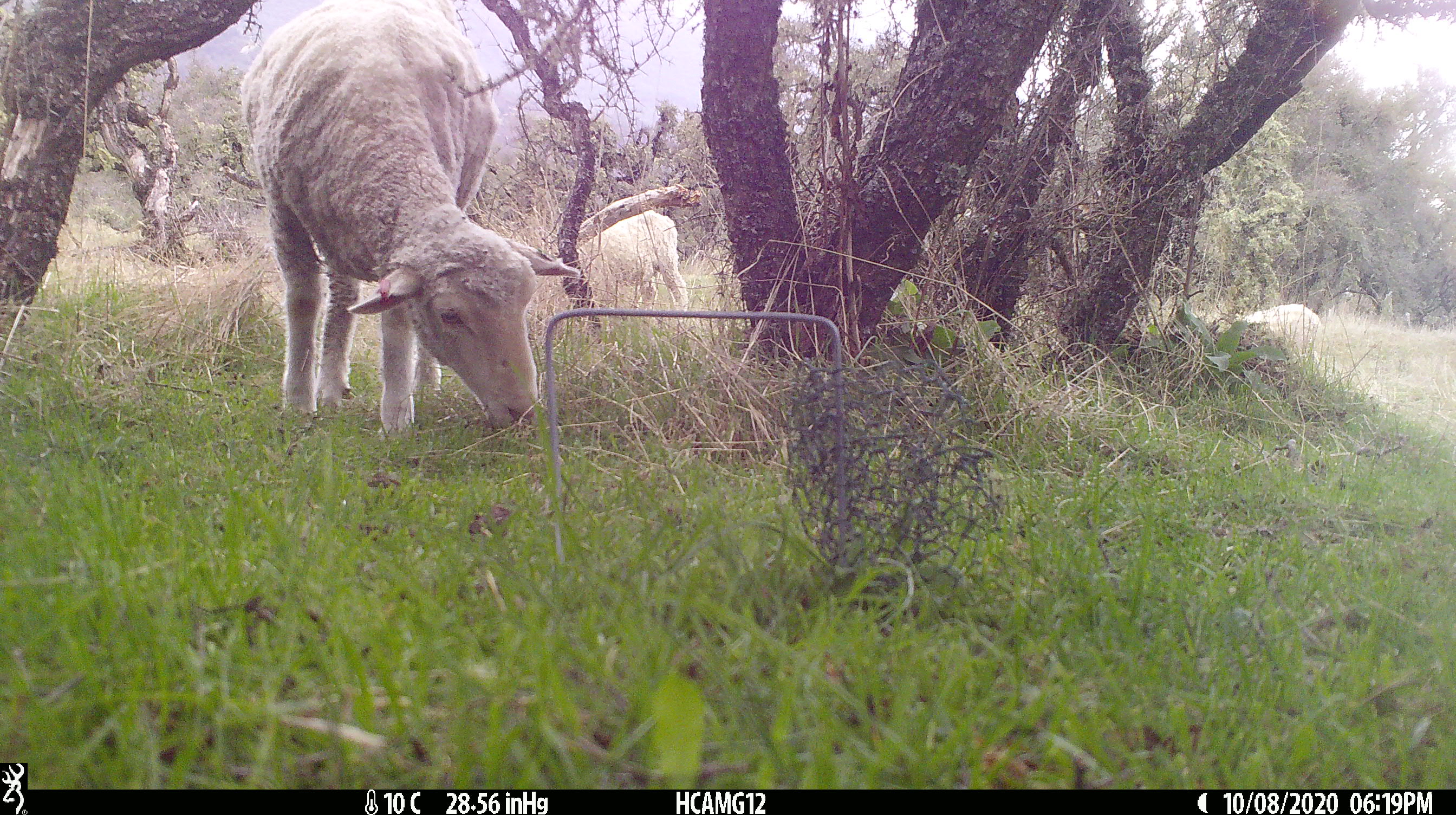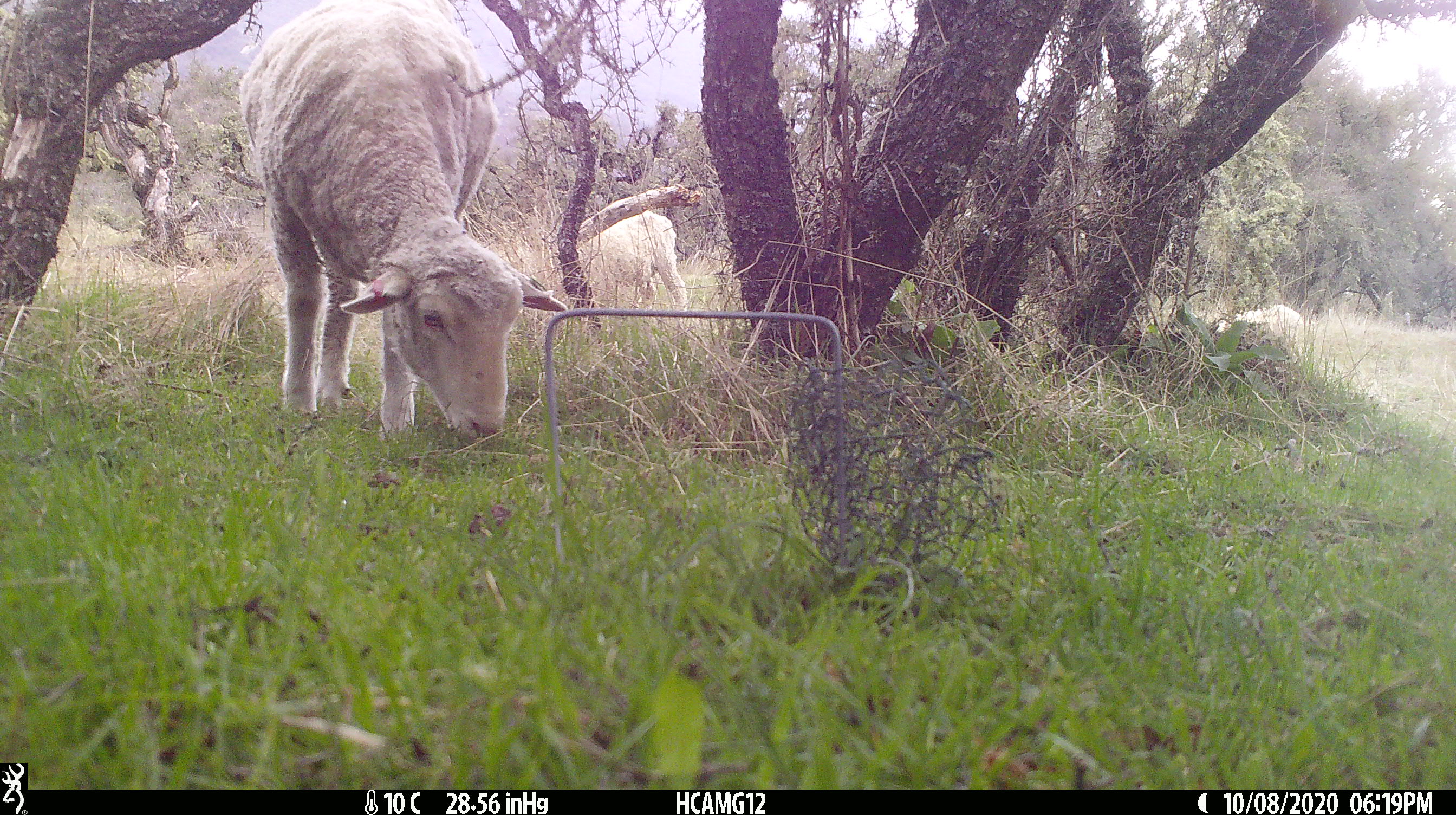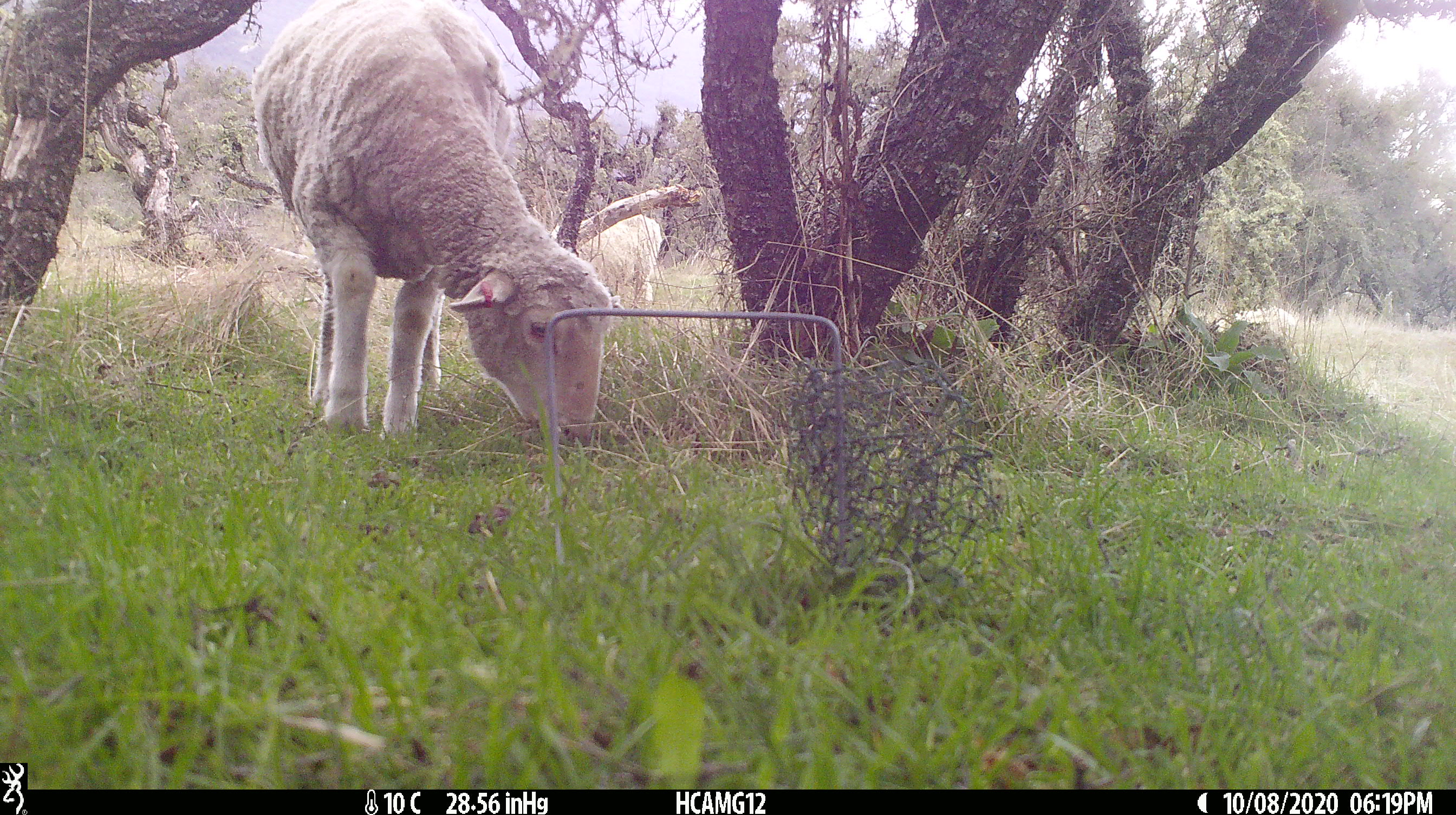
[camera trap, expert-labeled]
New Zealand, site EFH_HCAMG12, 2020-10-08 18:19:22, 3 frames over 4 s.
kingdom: Animalia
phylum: Chordata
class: Mammalia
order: Artiodactyla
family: Bovidae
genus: Ovis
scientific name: Ovis aries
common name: domestic sheep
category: sheep